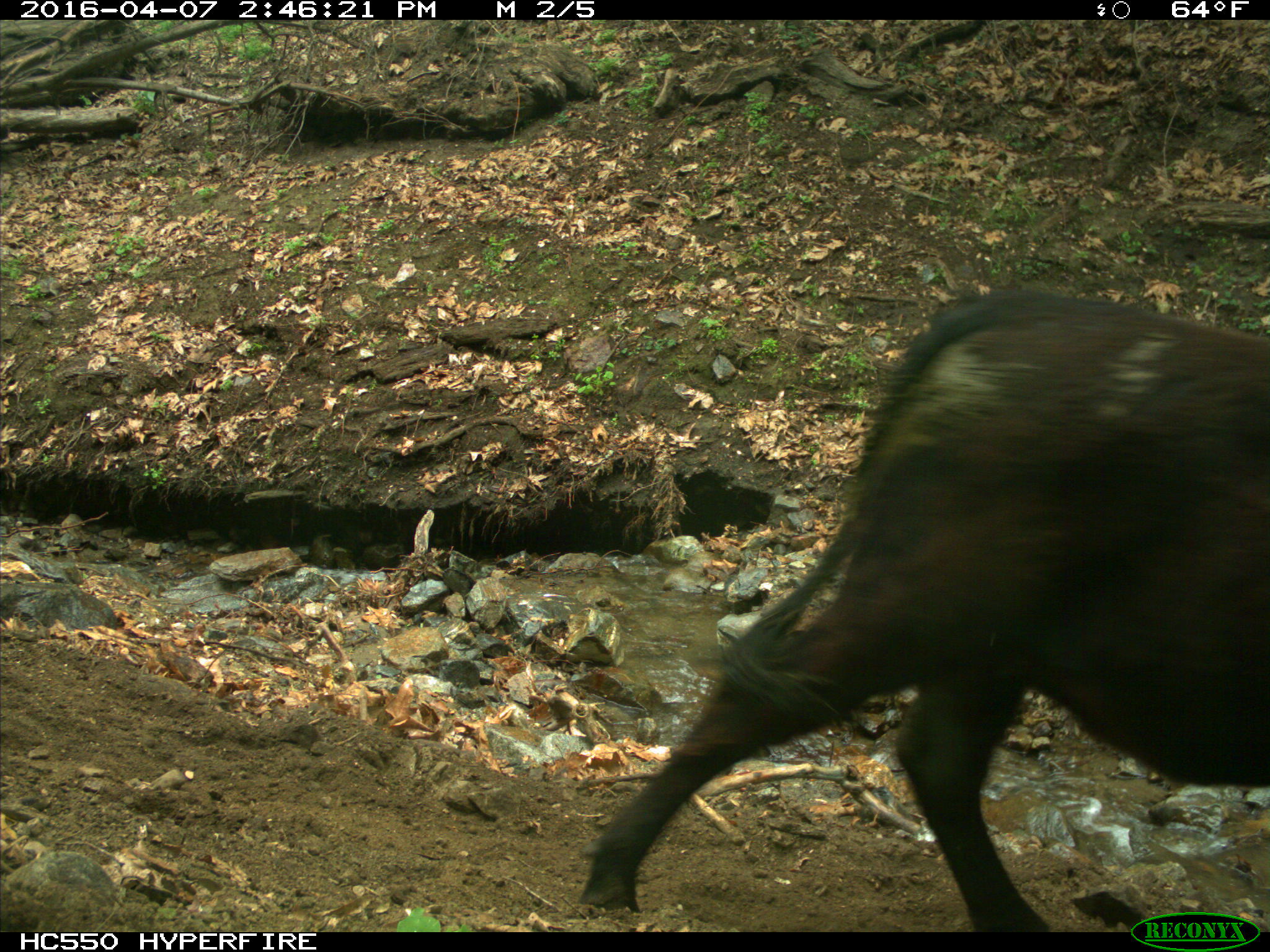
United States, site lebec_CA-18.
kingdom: Animalia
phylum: Chordata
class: Mammalia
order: Artiodactyla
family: Bovidae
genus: Bos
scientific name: Bos taurus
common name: domestic cow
Bos taurus (domestic cow).